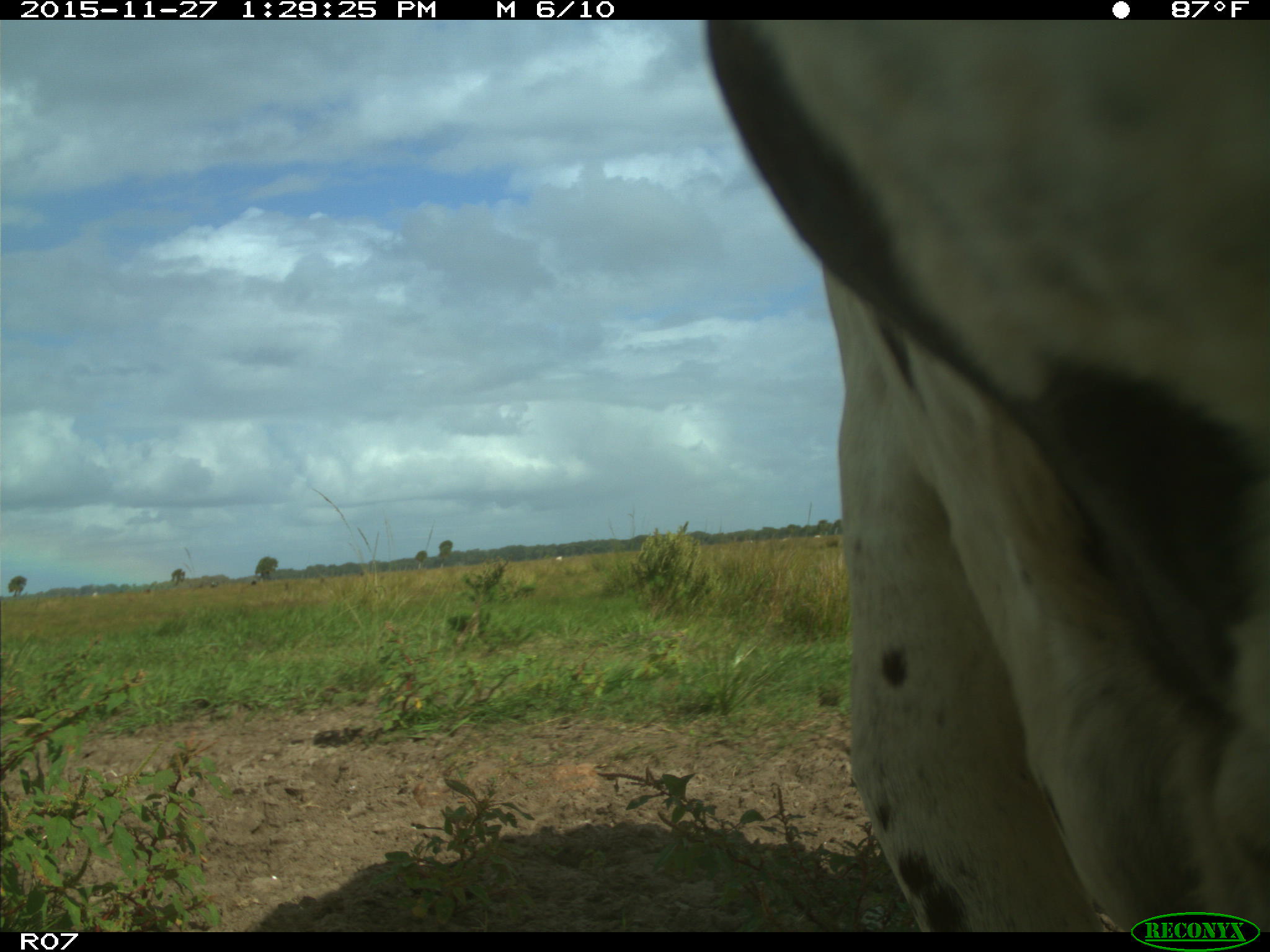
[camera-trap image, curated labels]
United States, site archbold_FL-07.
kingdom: Animalia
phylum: Chordata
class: Mammalia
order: Artiodactyla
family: Bovidae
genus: Bos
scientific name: Bos taurus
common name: domestic cow